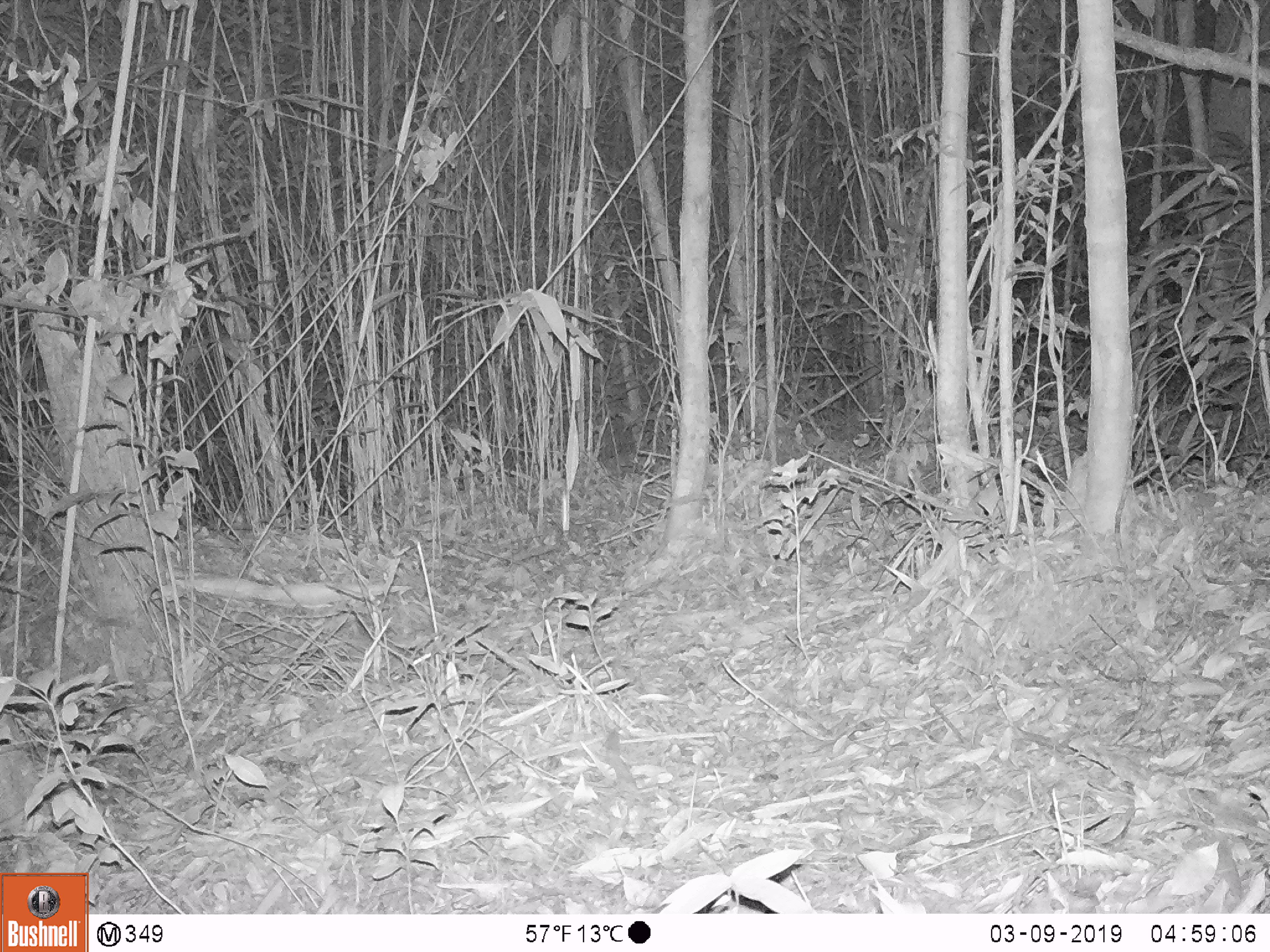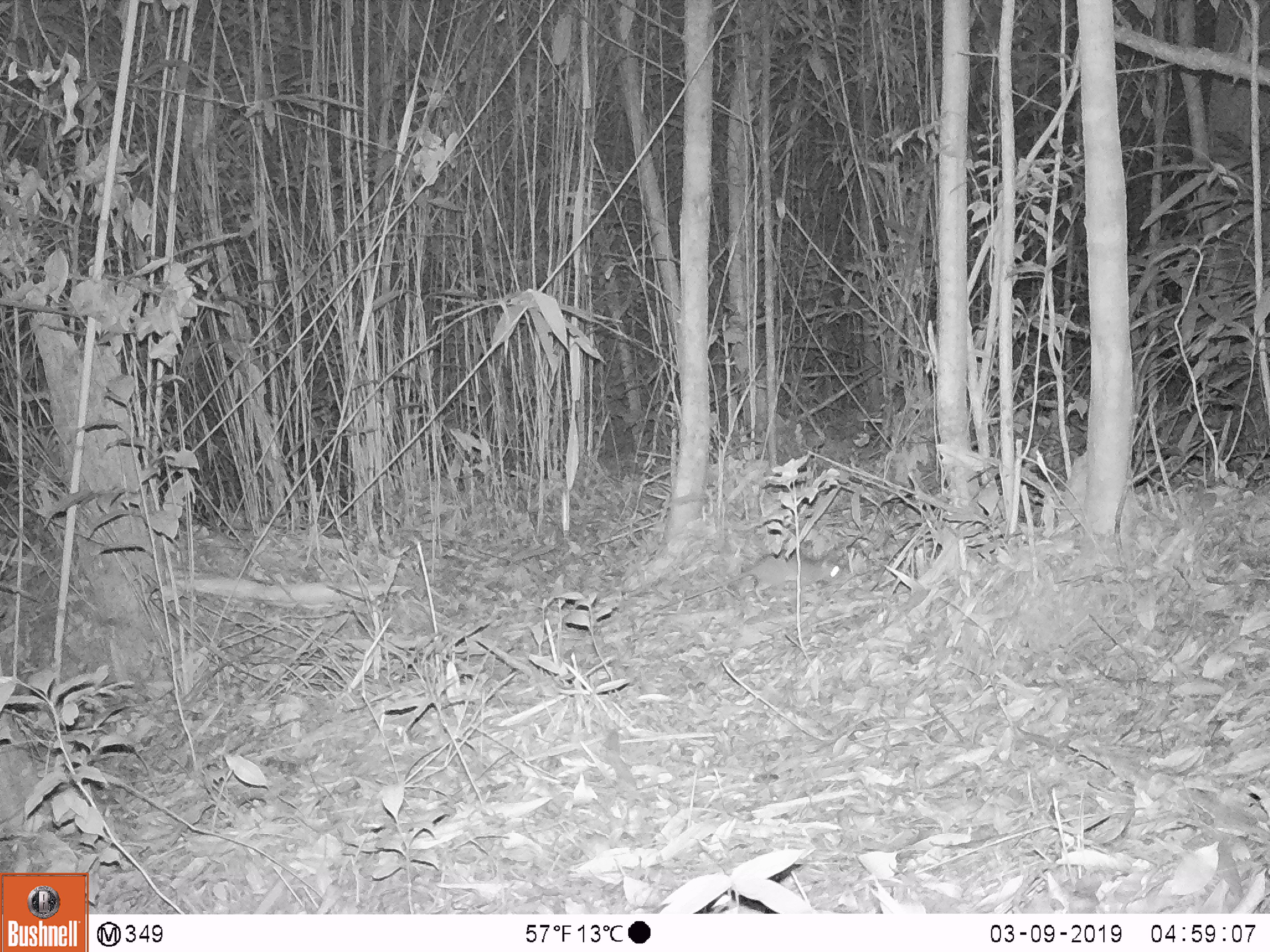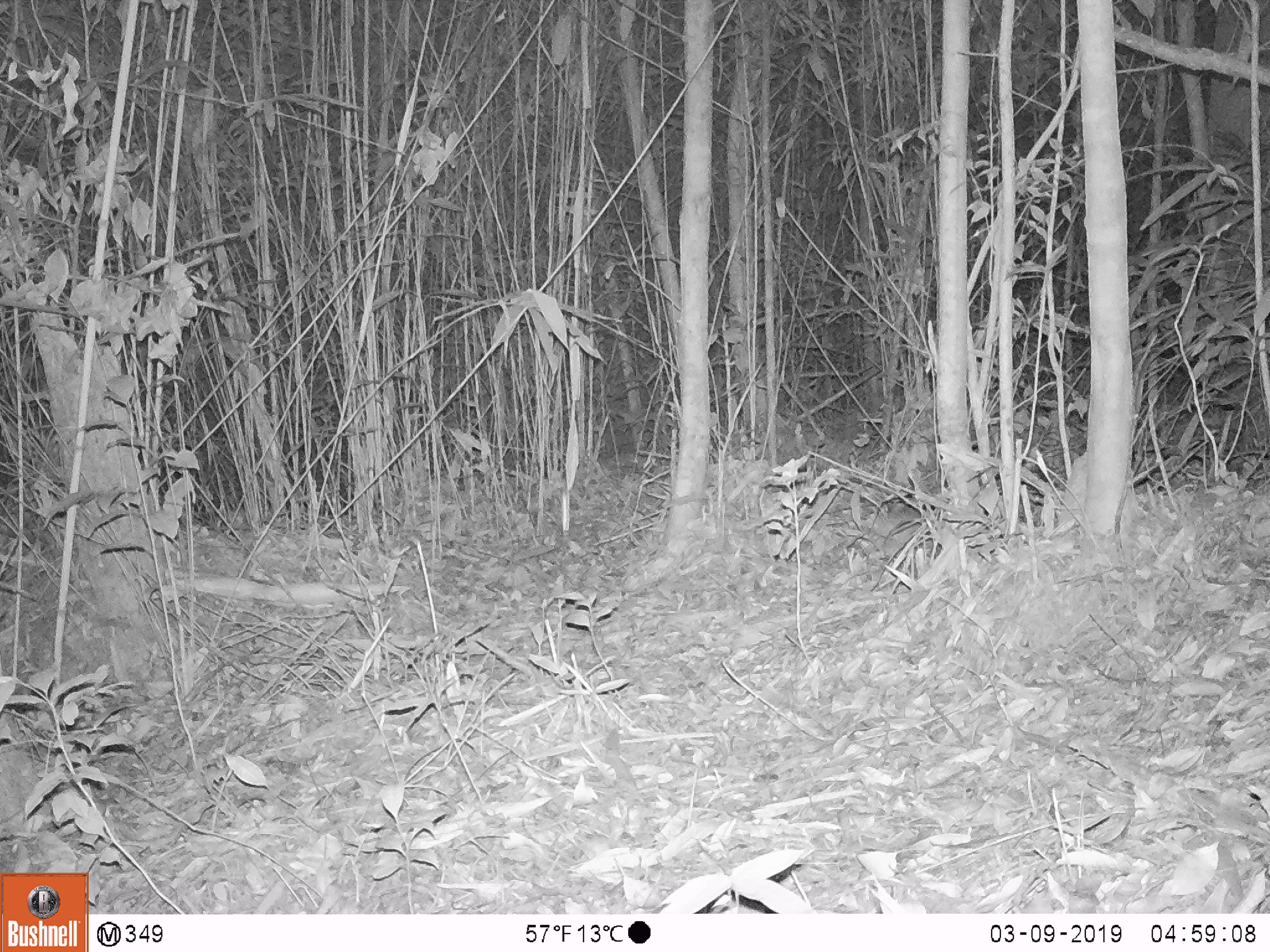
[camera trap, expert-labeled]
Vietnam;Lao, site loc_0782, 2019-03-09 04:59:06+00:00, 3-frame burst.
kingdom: Animalia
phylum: Chordata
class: Mammalia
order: Rodentia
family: Muridae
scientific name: Muridae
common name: old-world mice and rats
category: unidentified murid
Unidentified murid (old-world mice and rats) (Muridae). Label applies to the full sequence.